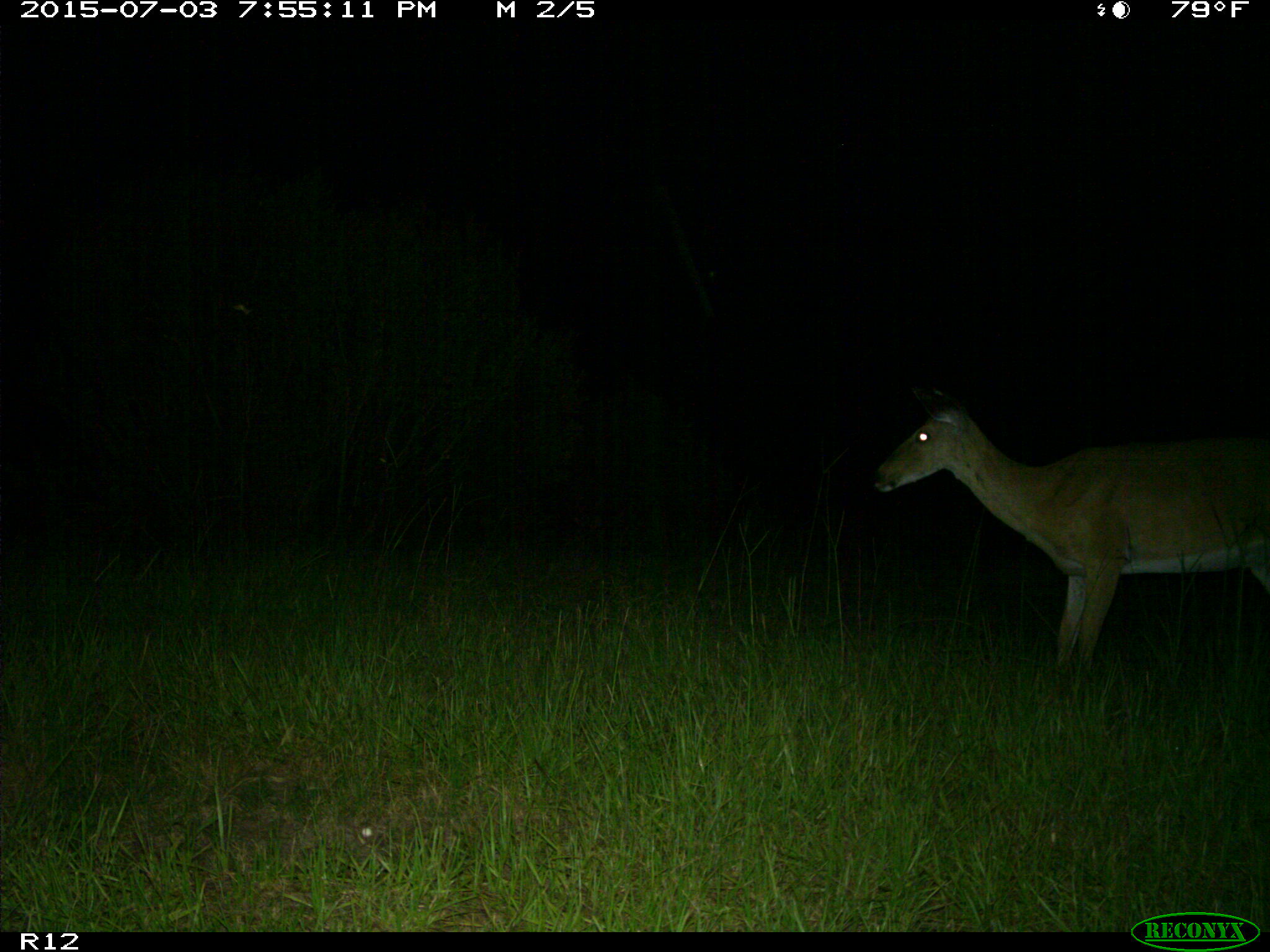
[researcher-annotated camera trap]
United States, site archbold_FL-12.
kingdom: Animalia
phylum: Chordata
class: Mammalia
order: Artiodactyla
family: Cervidae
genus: Odocoileus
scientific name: Odocoileus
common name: deer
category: unidentified deer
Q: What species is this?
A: Unidentified deer (deer) (Odocoileus).